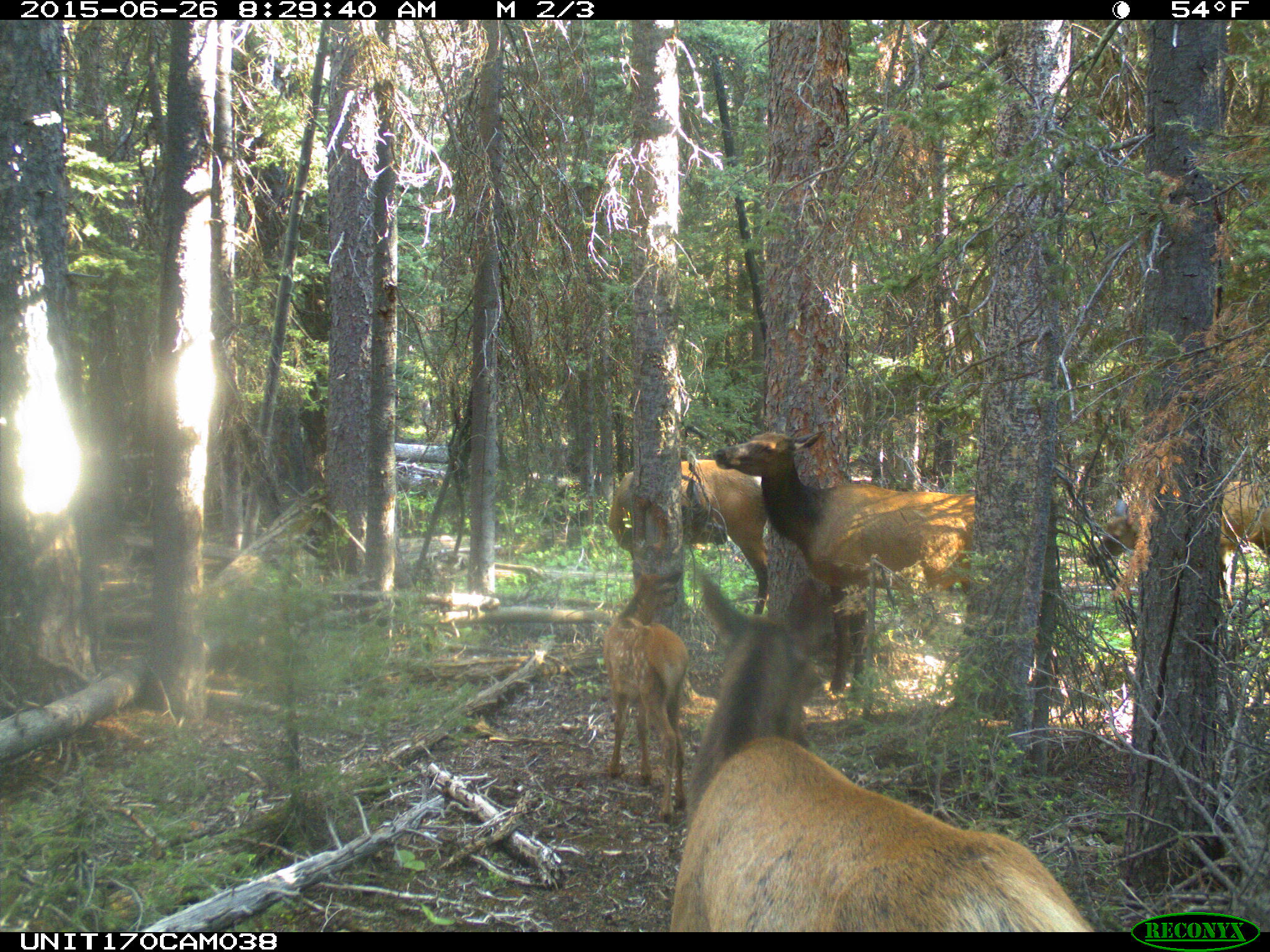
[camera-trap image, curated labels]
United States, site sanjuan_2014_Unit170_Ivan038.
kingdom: Animalia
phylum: Chordata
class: Mammalia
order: Artiodactyla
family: Cervidae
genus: Cervus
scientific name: Cervus elaphus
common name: red deer